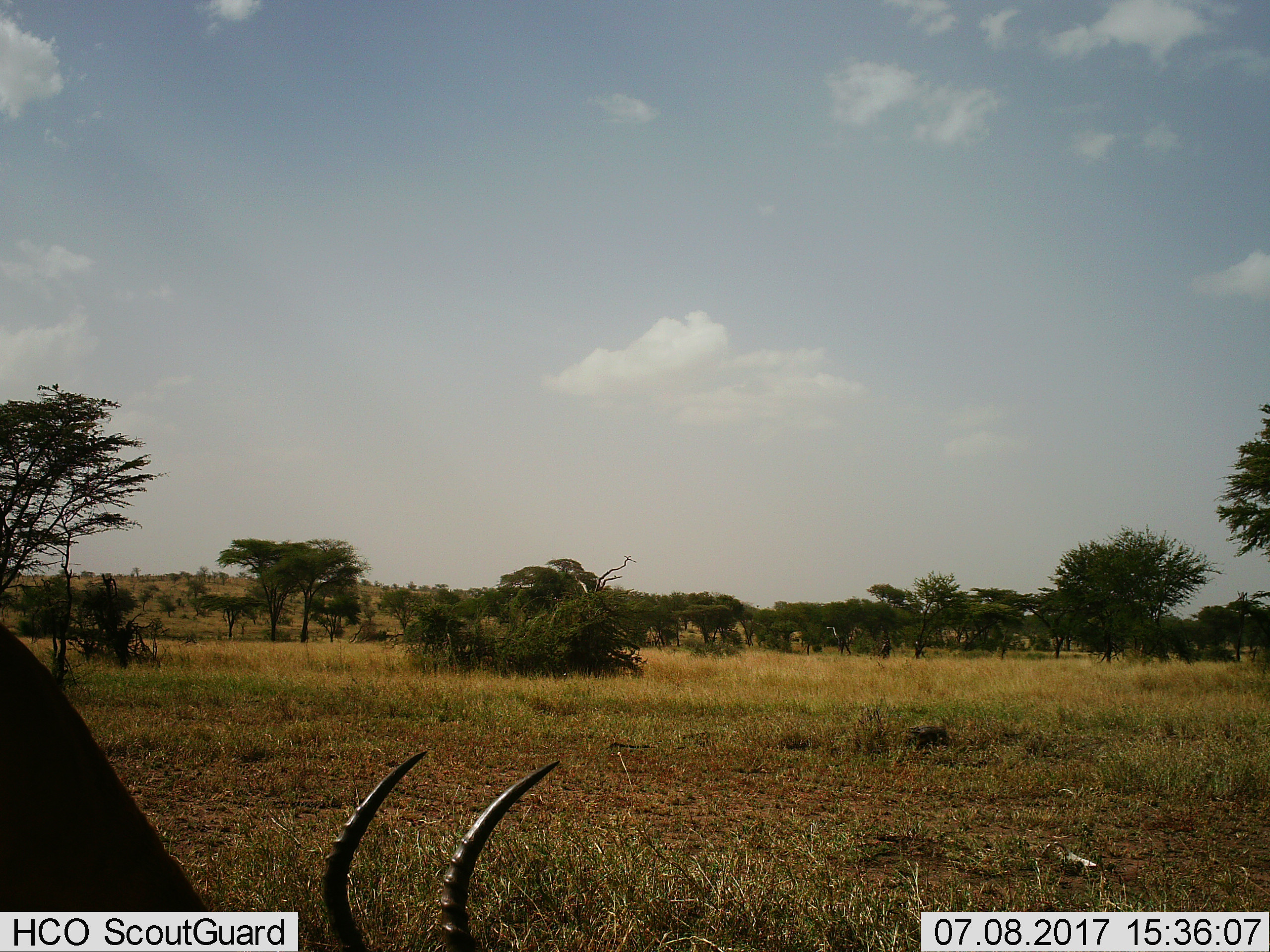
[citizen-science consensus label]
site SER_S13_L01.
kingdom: Animalia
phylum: Chordata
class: Mammalia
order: Artiodactyla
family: Bovidae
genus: Aepyceros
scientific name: Aepyceros melampus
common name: impala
Impala (Aepyceros melampus), count 1. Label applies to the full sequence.